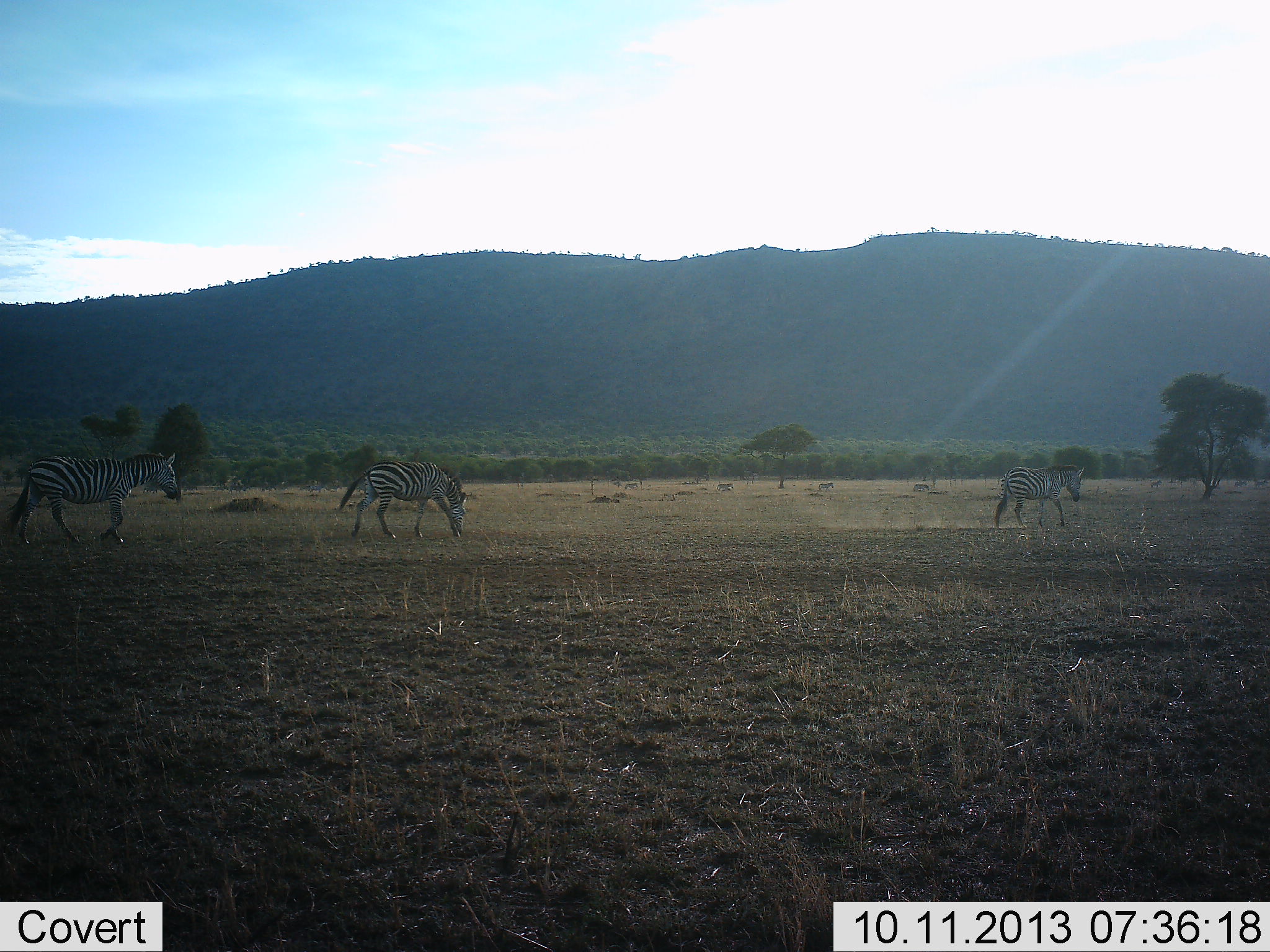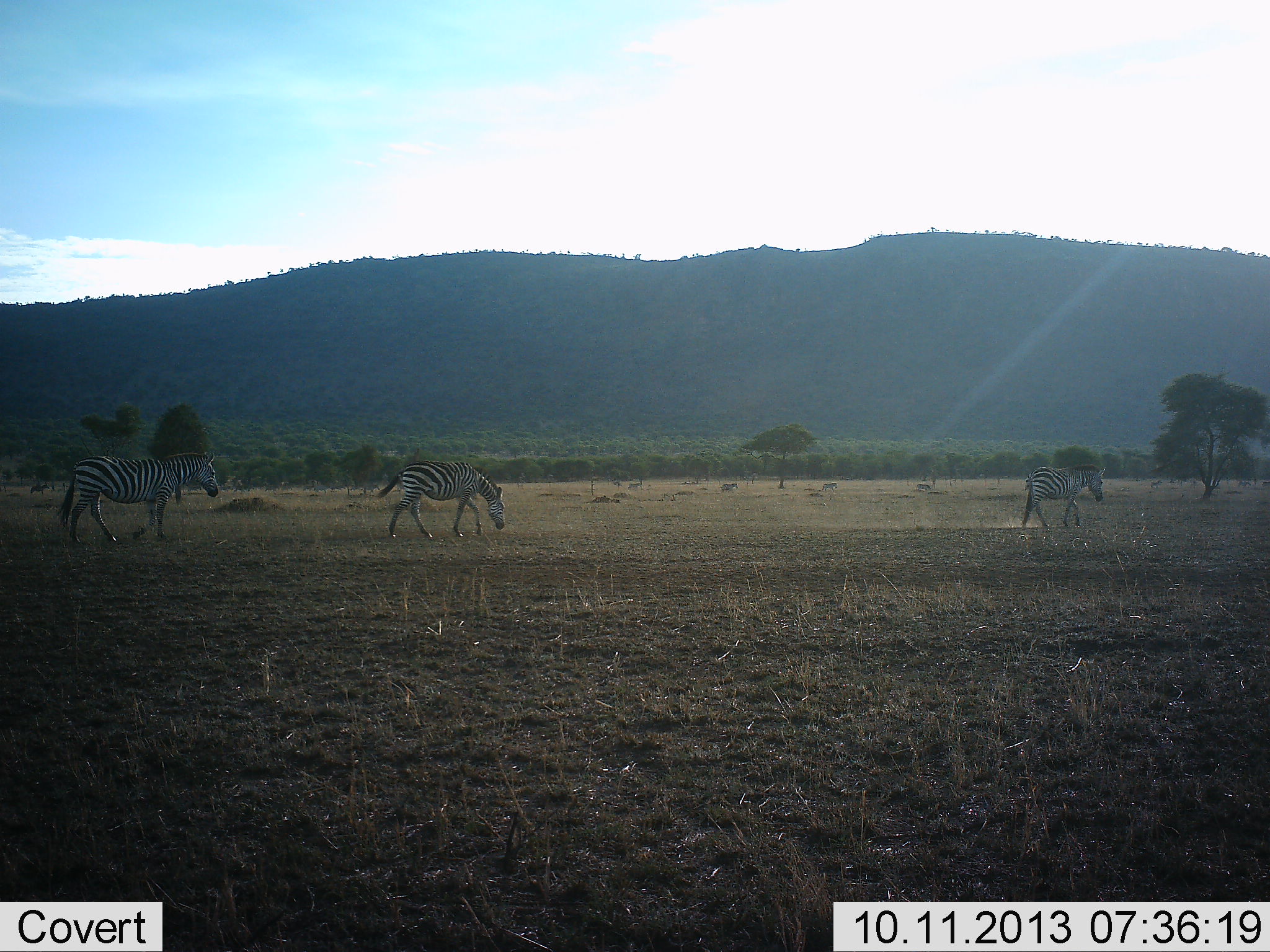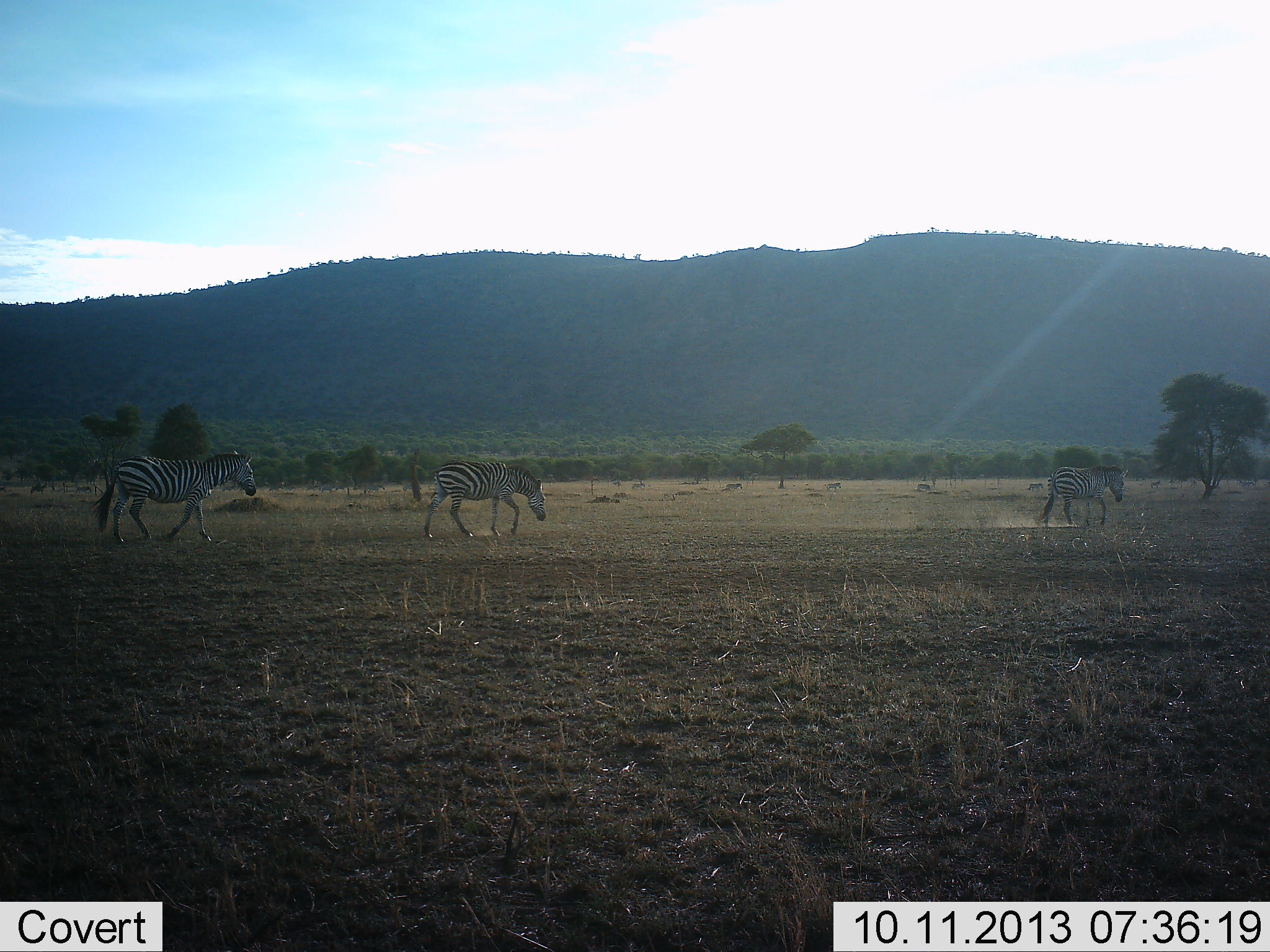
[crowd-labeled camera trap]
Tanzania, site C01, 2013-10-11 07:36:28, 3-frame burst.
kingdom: Animalia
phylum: Chordata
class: Mammalia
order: Perissodactyla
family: Equidae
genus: Equus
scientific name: Equus quagga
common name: plains zebra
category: zebra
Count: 3.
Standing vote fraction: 20%.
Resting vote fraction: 0%.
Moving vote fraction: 90%.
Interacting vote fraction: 0%.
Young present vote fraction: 0%.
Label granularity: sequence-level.